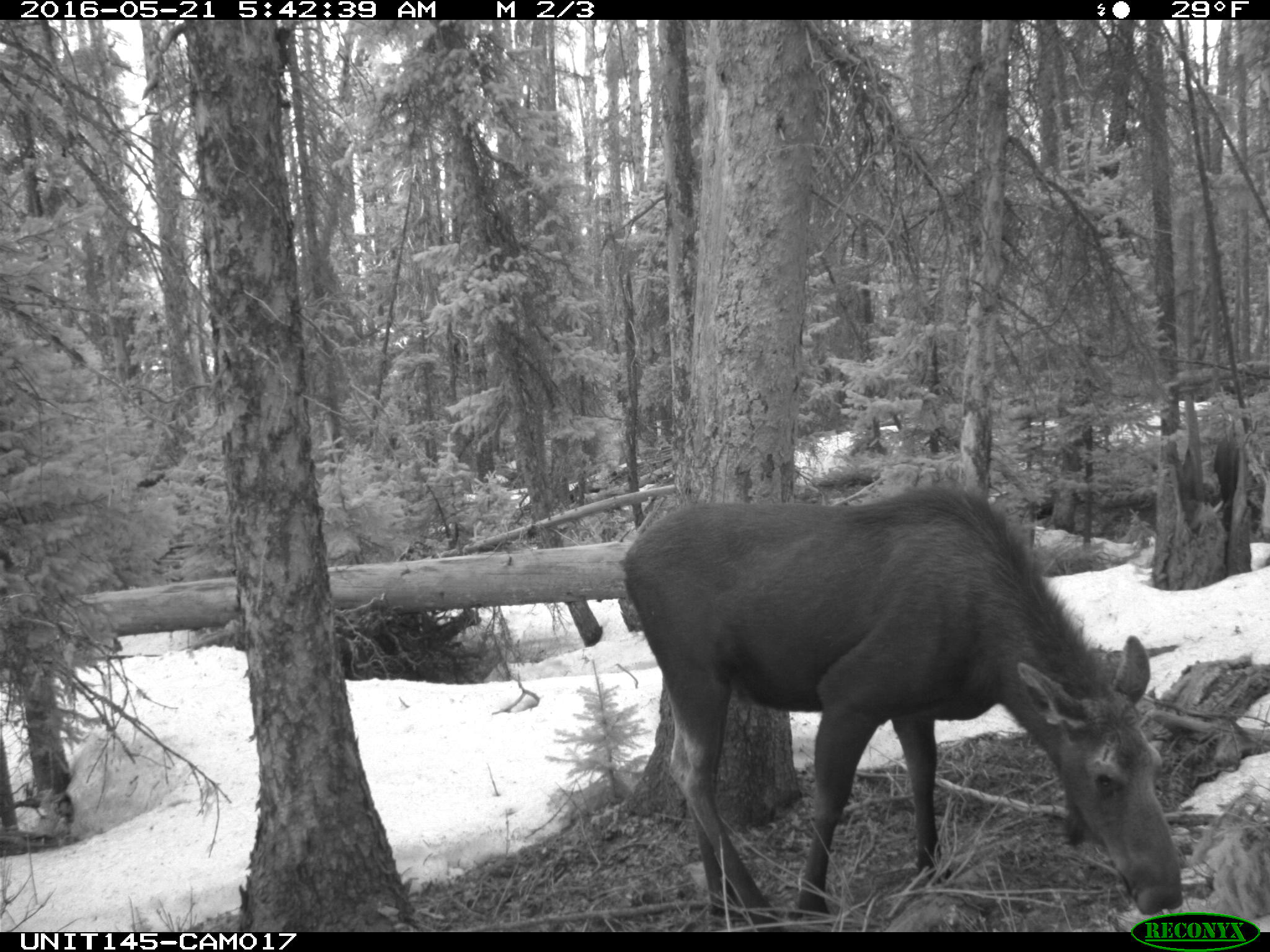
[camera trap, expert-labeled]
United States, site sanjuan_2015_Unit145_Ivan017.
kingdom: Animalia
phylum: Chordata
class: Mammalia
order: Artiodactyla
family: Cervidae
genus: Alces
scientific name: Alces alces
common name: moose